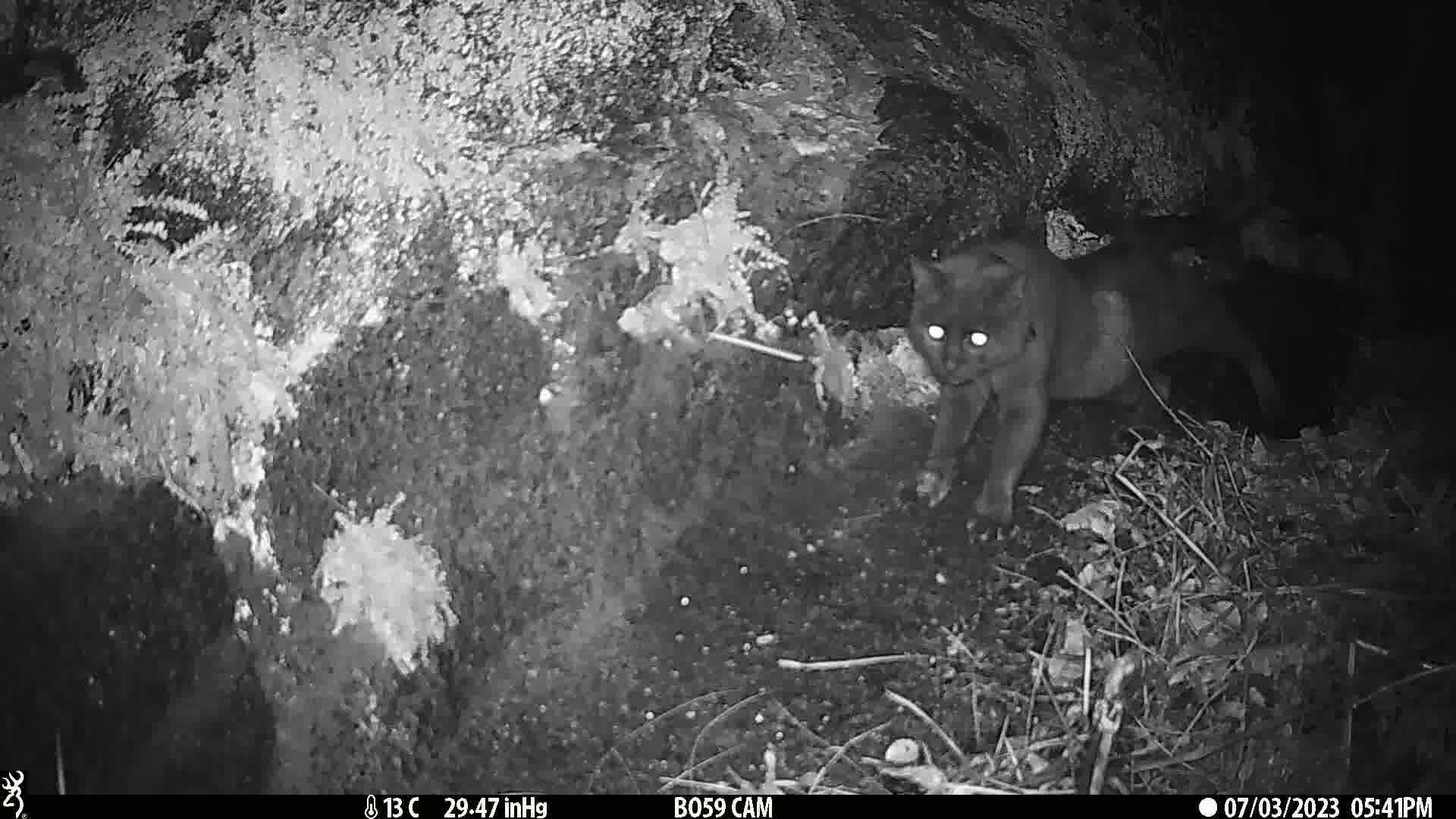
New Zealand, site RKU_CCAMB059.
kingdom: Animalia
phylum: Chordata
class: Mammalia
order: Carnivora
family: Felidae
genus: Felis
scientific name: Felis catus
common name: domestic cat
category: cat